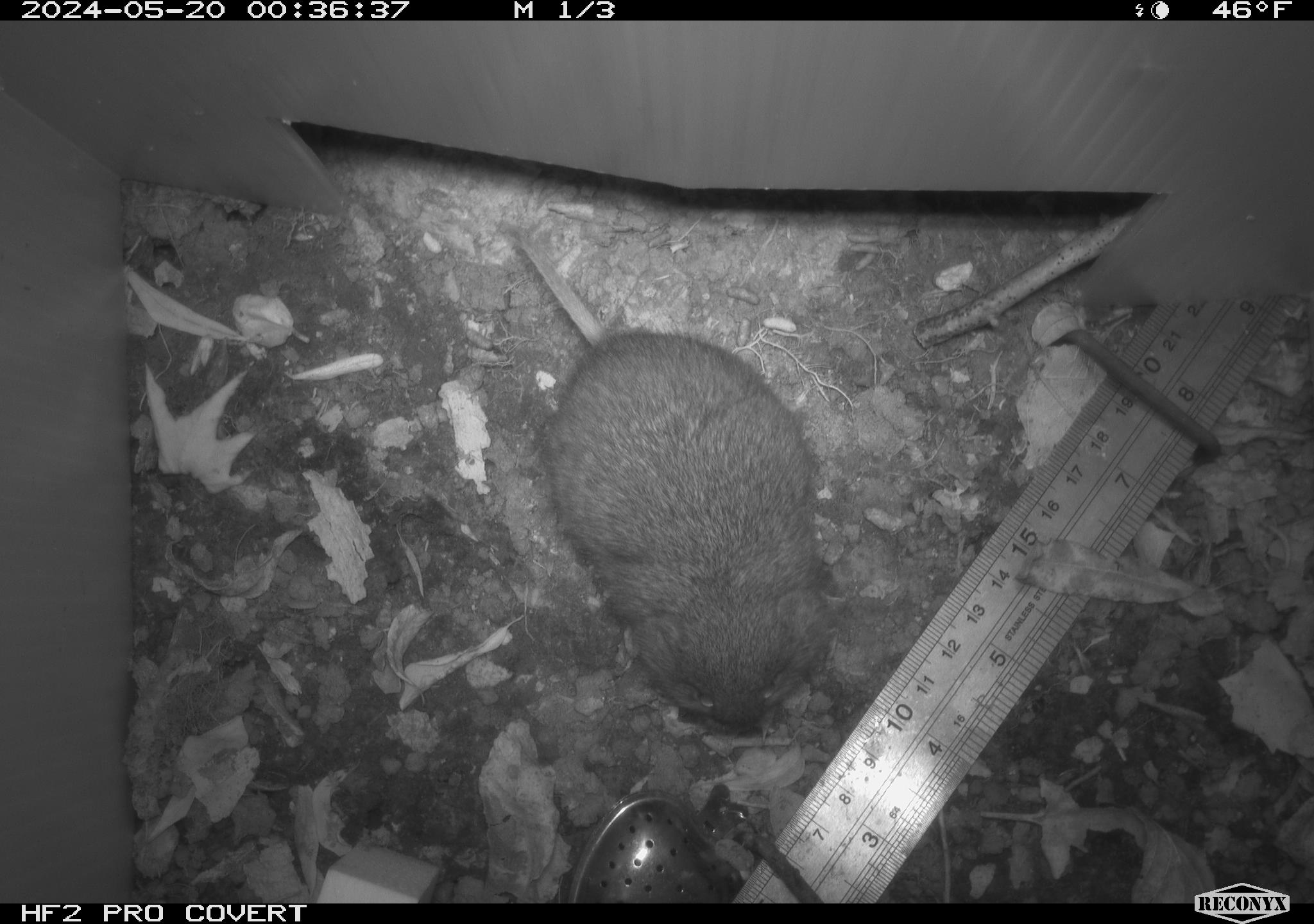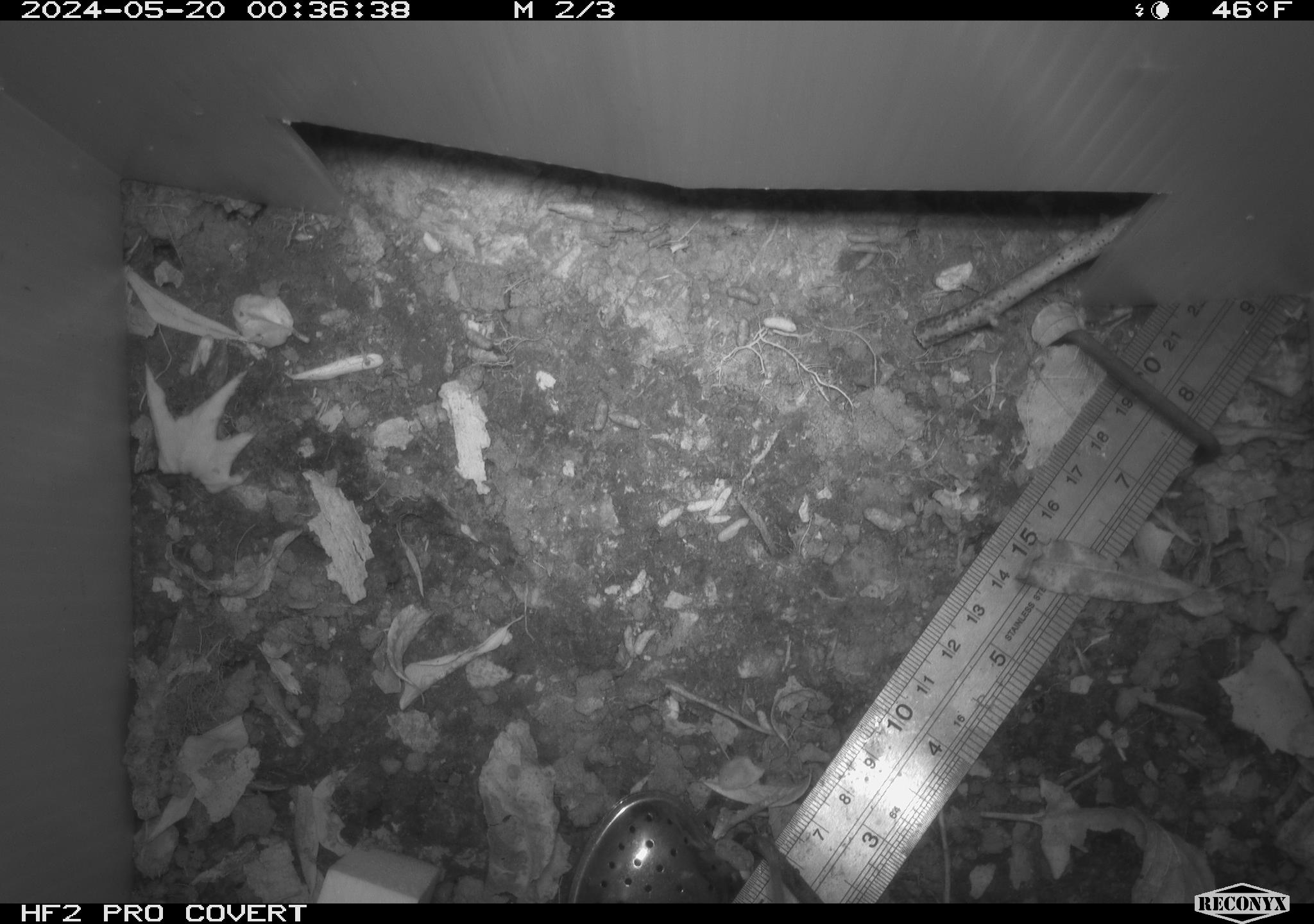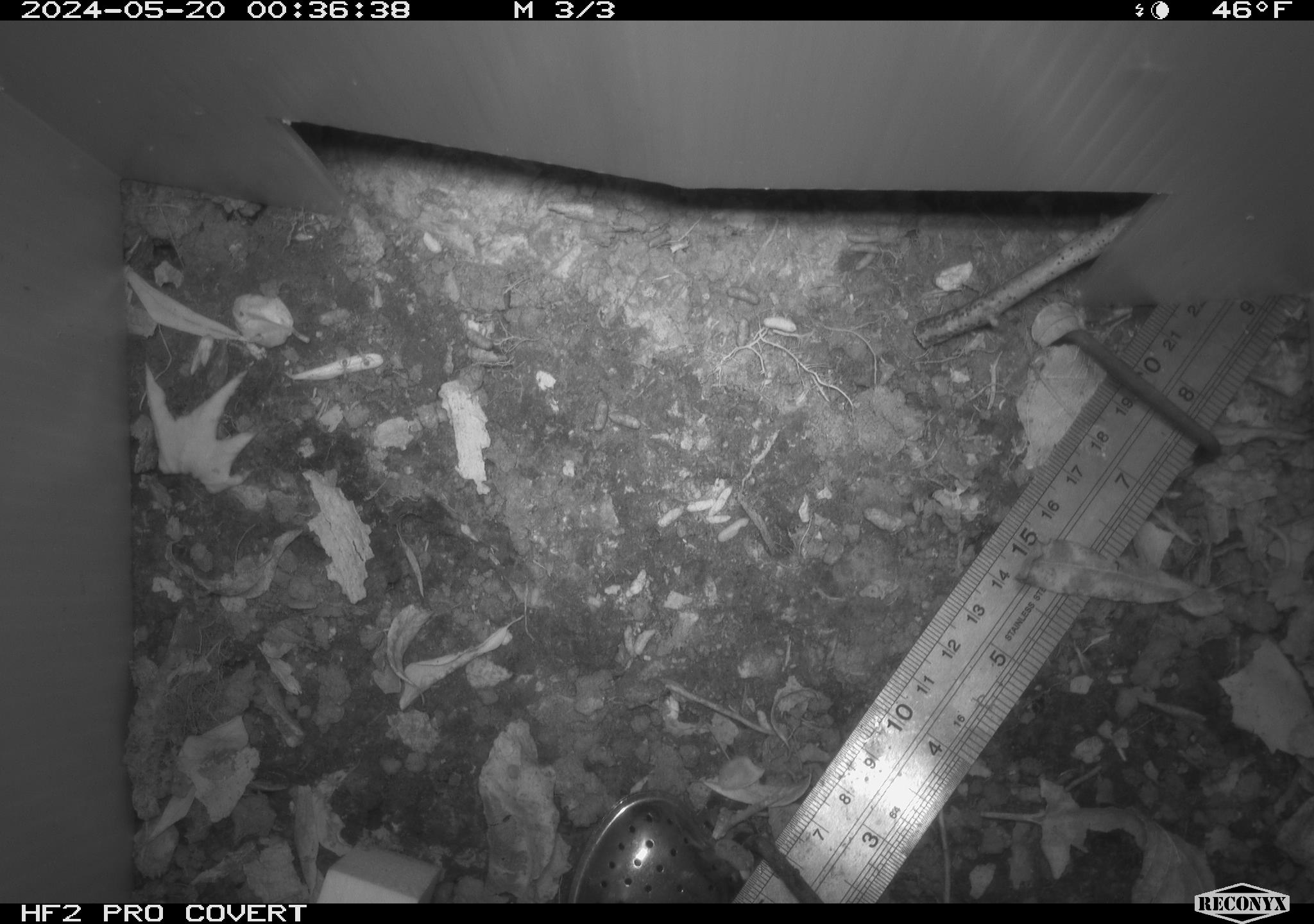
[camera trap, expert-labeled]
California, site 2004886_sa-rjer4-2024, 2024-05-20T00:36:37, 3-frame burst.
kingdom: Animalia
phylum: Chordata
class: Mammalia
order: Rodentia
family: Cricetidae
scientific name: Arvicolinae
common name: voles, lemmings, and muskrats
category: arvicolinae subfamily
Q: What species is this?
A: Arvicolinae subfamily (voles, lemmings, and muskrats) (Arvicolinae).